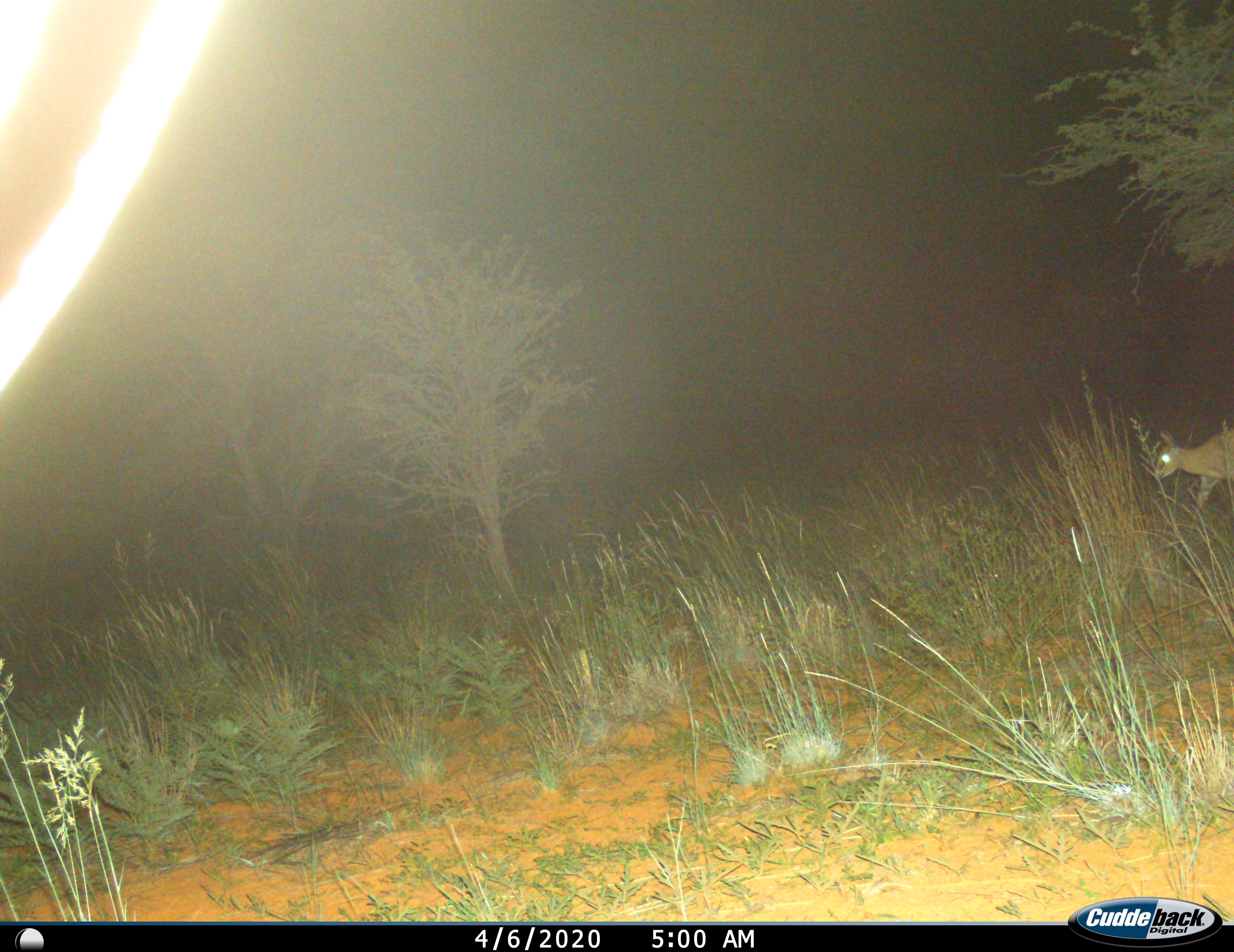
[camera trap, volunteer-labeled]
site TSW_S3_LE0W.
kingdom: Animalia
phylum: Chordata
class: Mammalia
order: Artiodactyla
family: Bovidae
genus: Sylvicapra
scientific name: Sylvicapra grimmia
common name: common duiker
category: duikercommongrey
Duikercommongrey (common duiker) (Sylvicapra grimmia), count 1. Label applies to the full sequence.